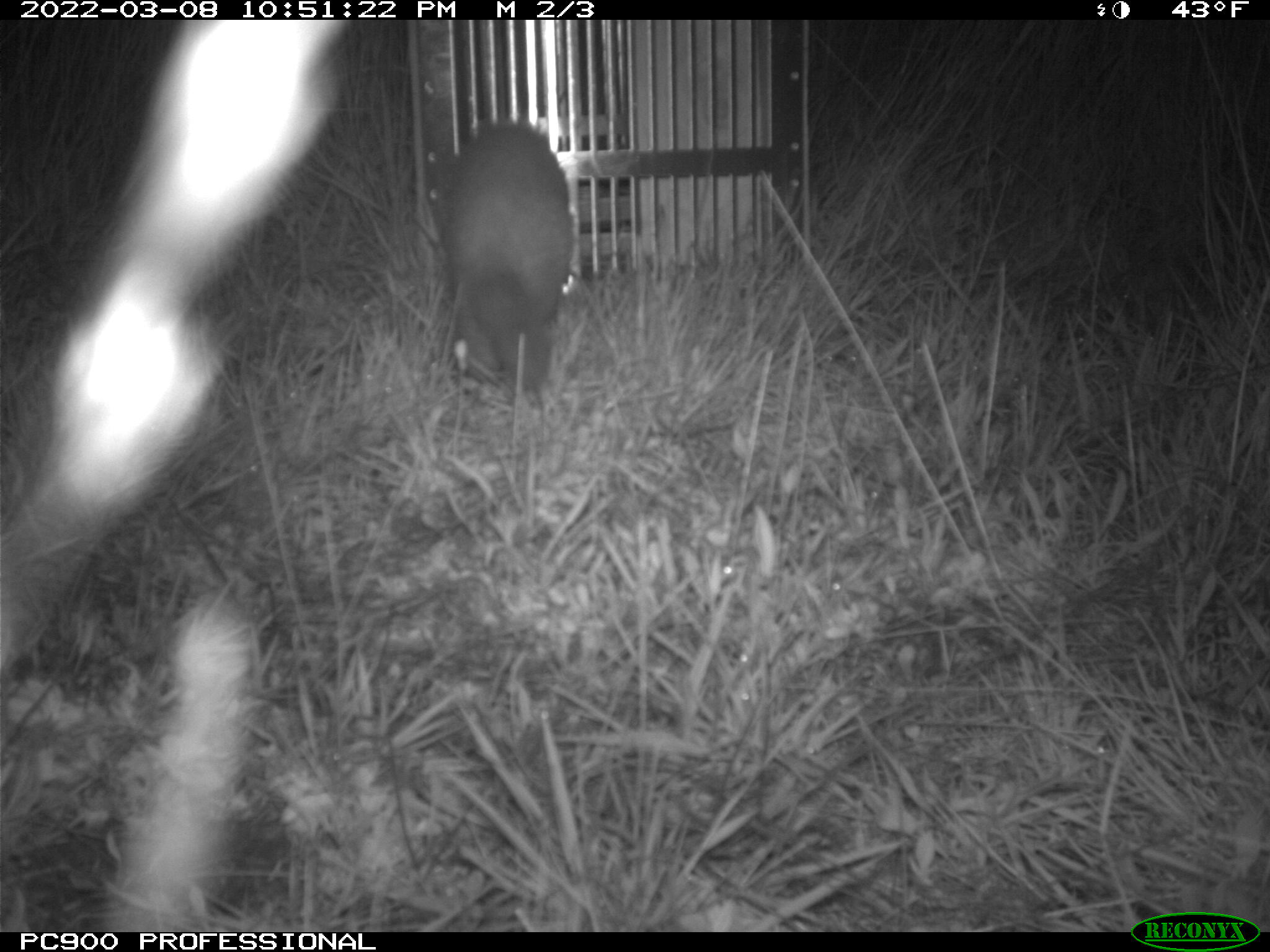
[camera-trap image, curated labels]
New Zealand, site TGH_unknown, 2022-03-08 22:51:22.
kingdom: Animalia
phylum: Chordata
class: Mammalia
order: Carnivora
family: Mustelidae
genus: Mustela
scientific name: Mustela furo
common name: ferret